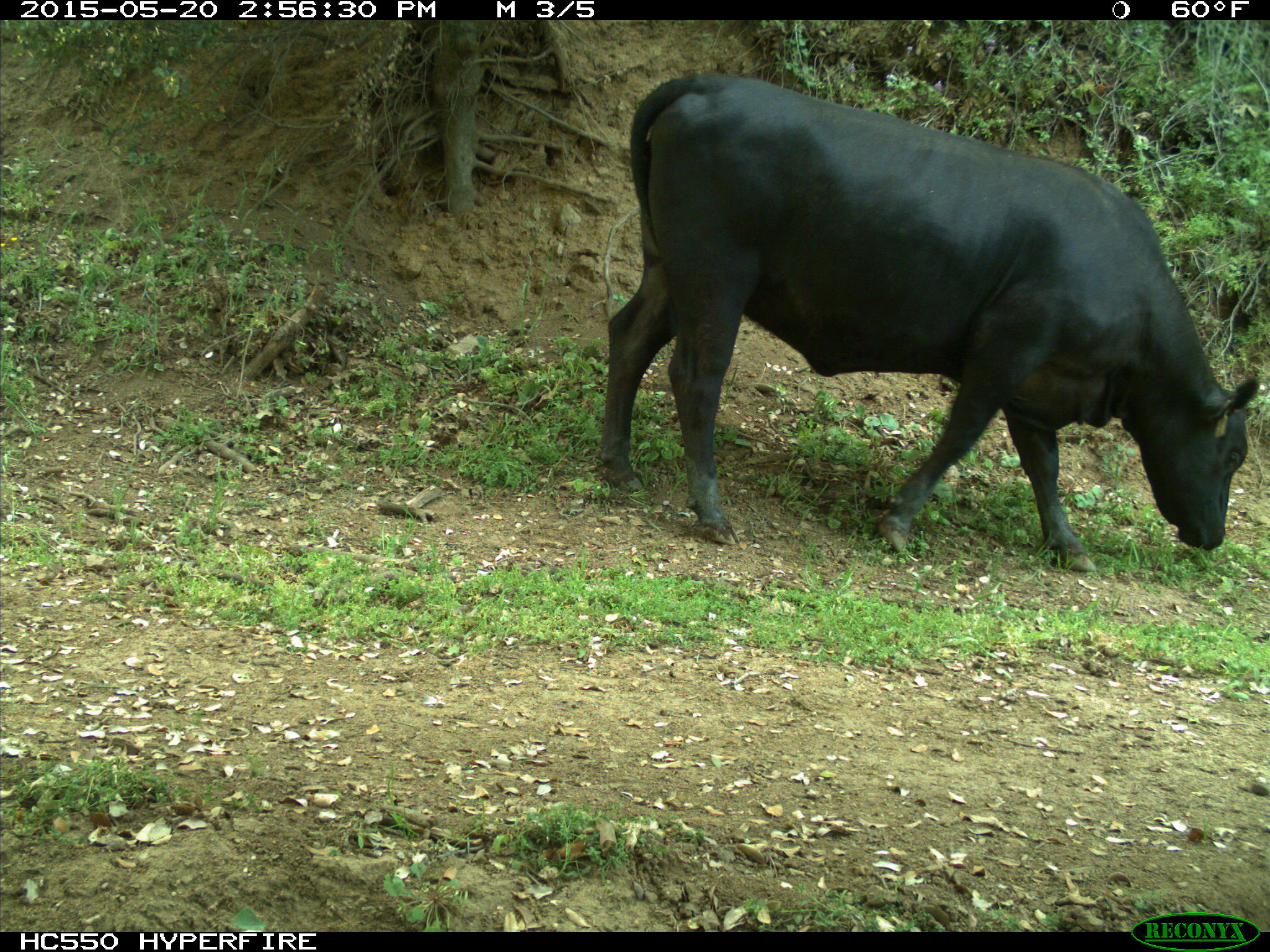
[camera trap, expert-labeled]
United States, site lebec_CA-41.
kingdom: Animalia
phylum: Chordata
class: Mammalia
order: Artiodactyla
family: Bovidae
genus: Bos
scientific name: Bos taurus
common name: domestic cow